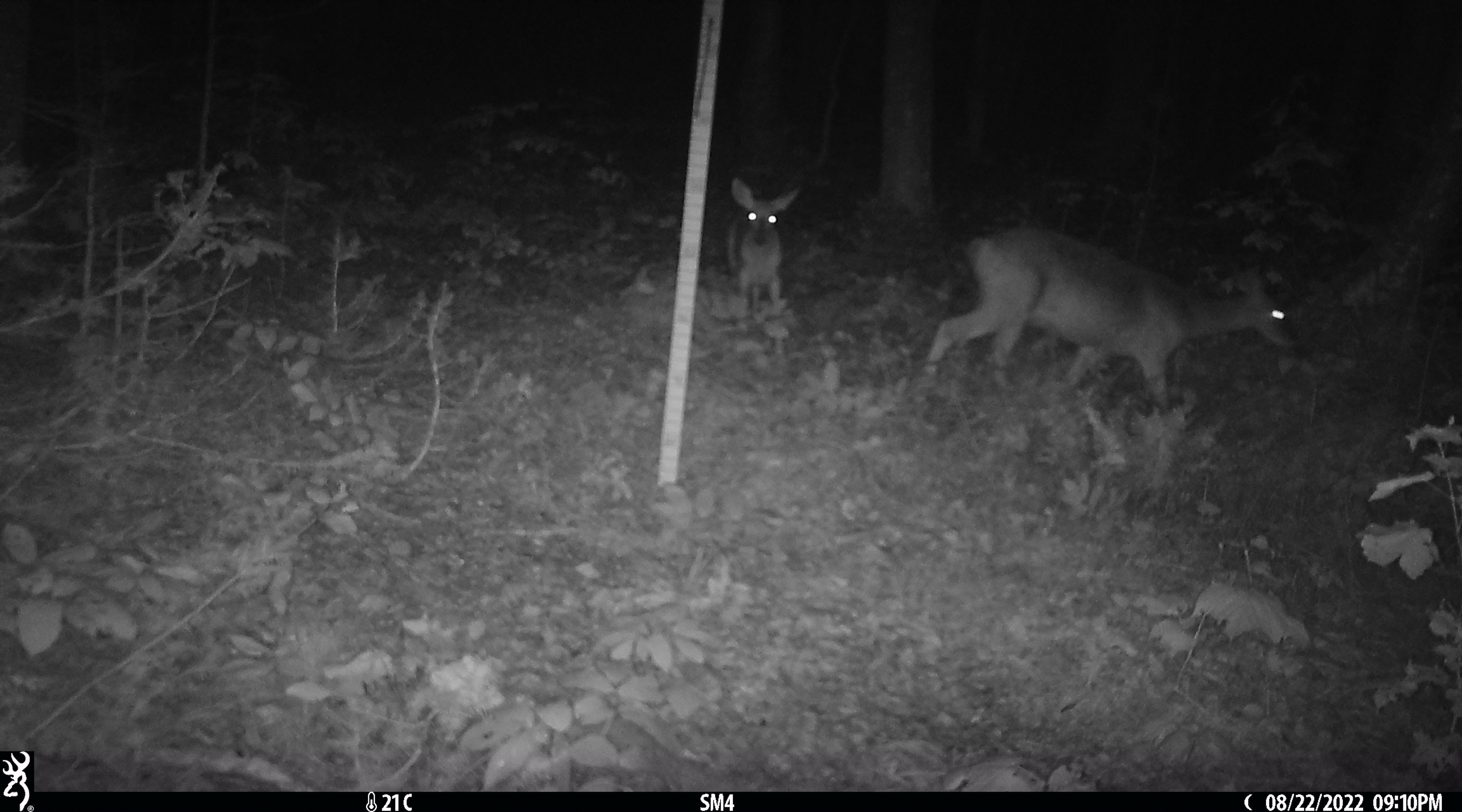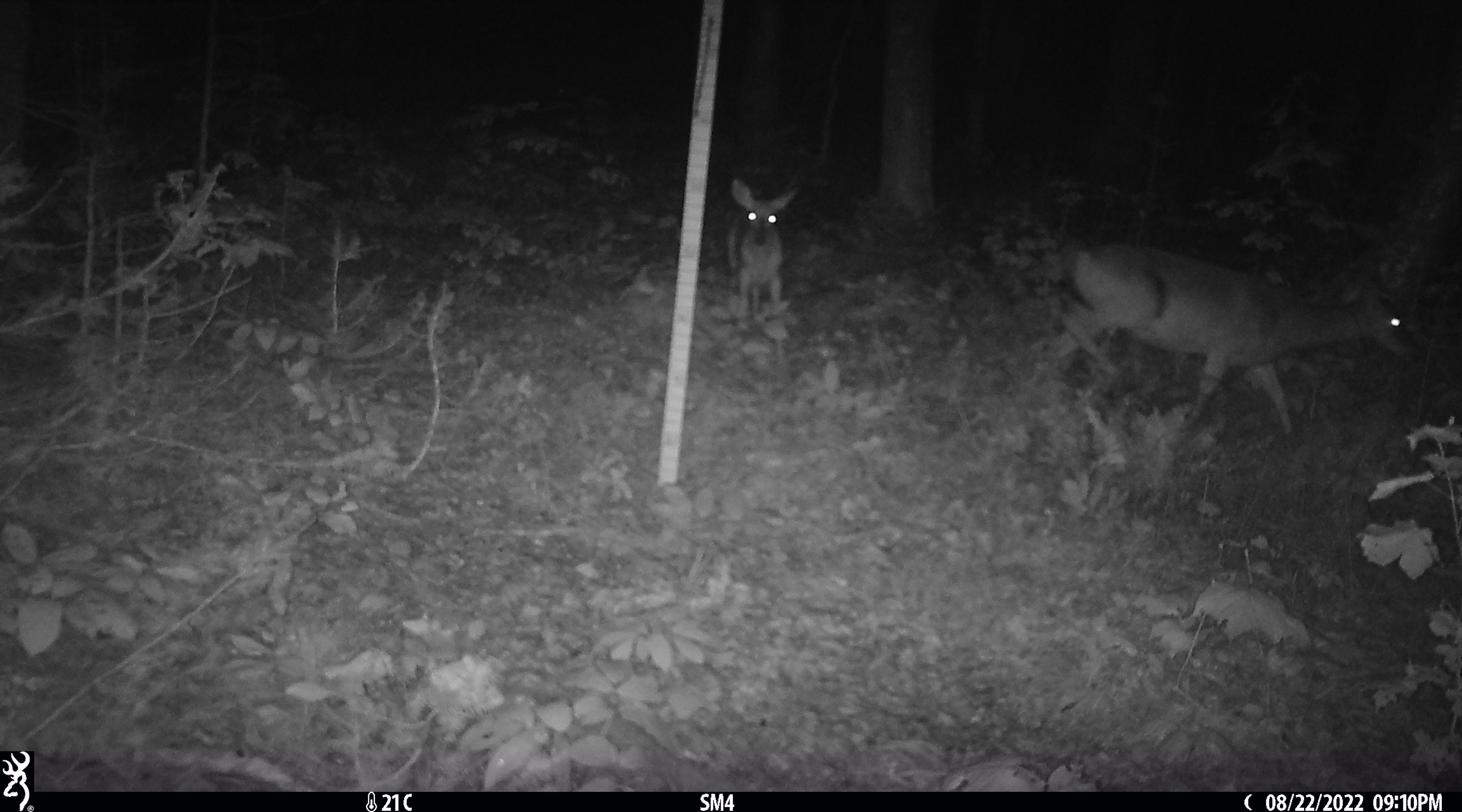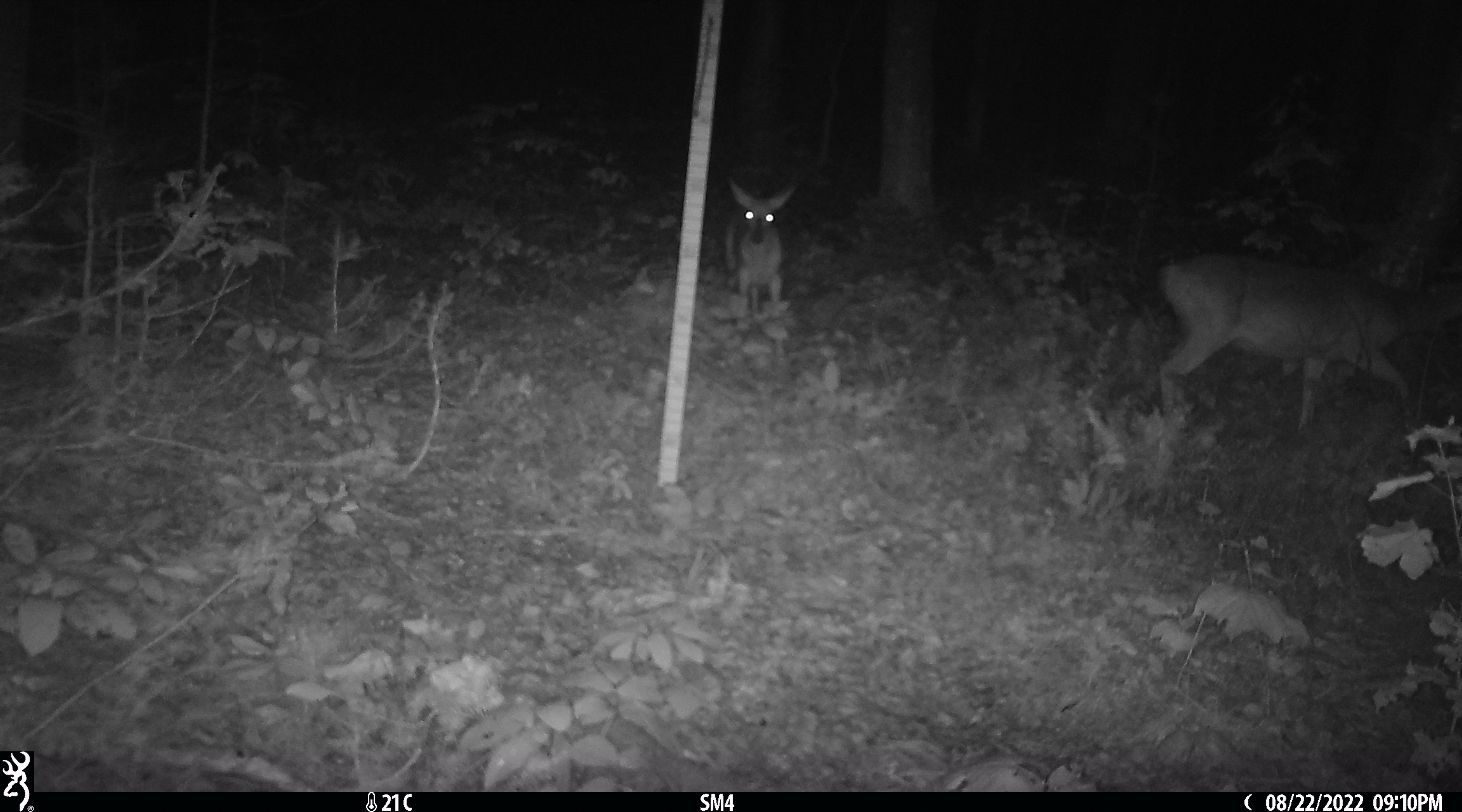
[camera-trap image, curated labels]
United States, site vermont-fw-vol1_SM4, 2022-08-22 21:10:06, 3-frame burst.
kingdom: Animalia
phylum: Chordata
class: Mammalia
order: Artiodactyla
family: Cervidae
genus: Odocoileus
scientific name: Odocoileus virginianus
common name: white-tailed deer